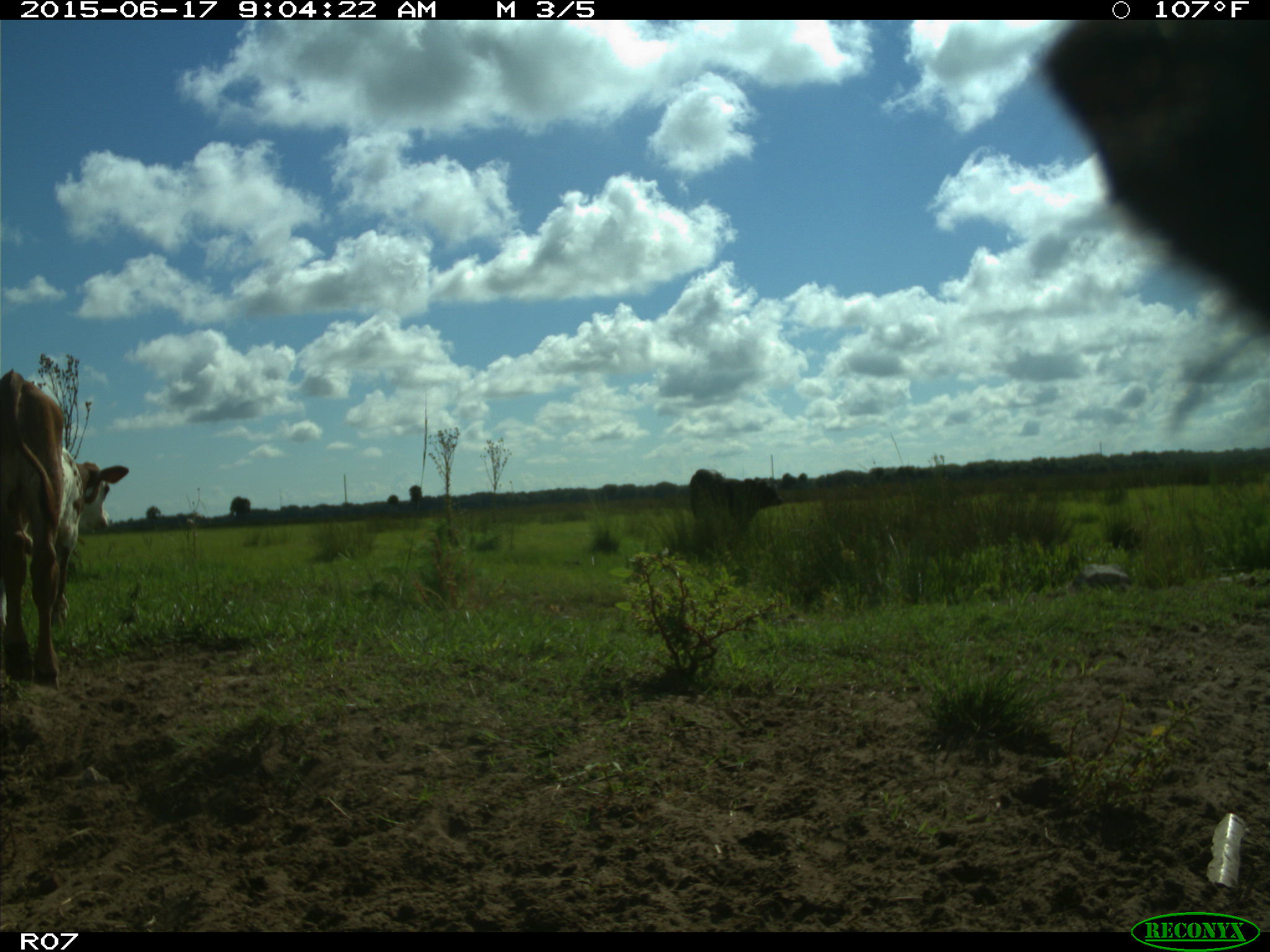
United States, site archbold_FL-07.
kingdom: Animalia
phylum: Chordata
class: Mammalia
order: Artiodactyla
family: Bovidae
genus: Bos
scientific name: Bos taurus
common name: domestic cow